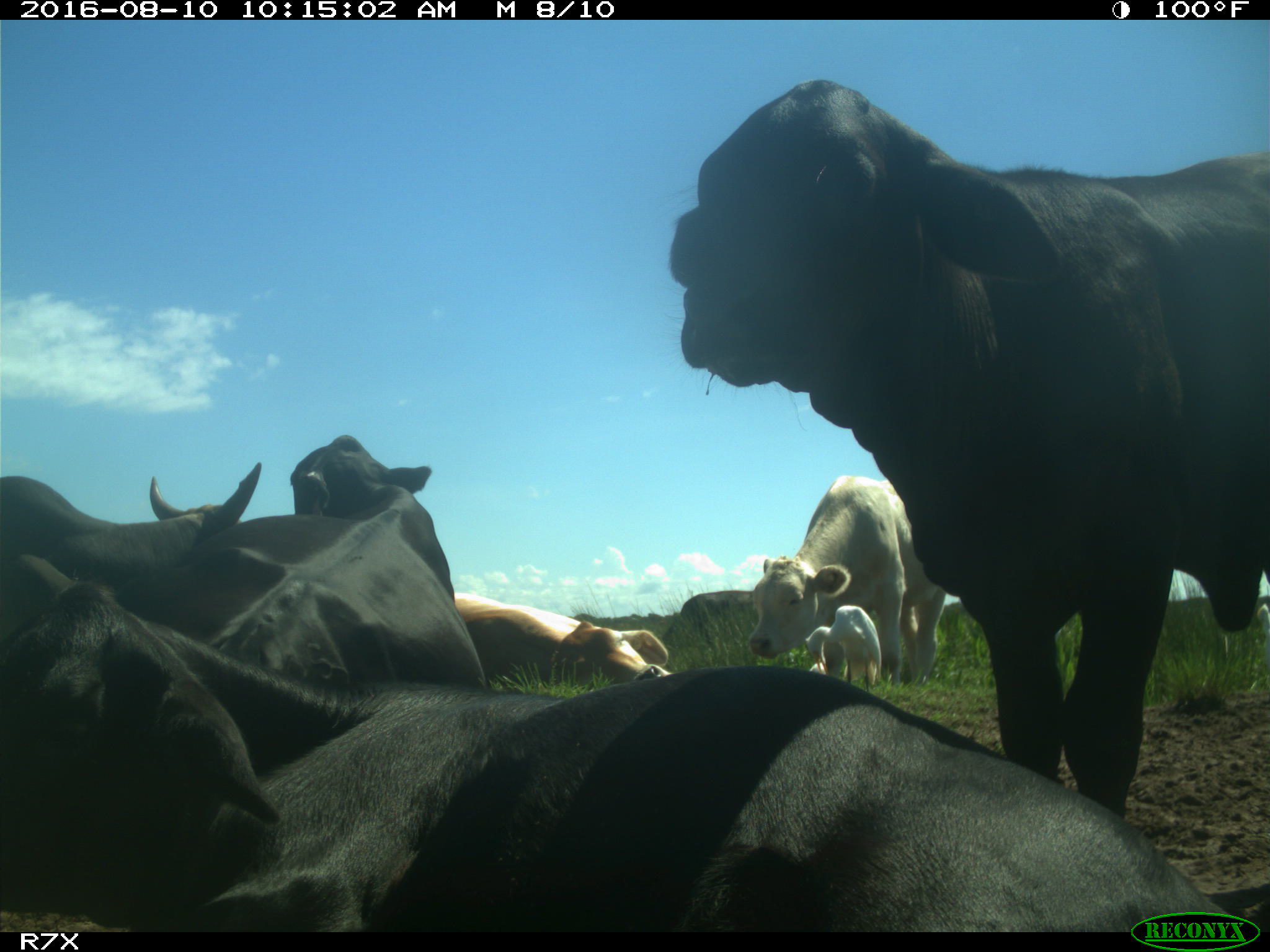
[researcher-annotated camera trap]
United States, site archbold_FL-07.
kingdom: Animalia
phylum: Chordata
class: Mammalia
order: Artiodactyla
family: Bovidae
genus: Bos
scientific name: Bos taurus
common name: domestic cow